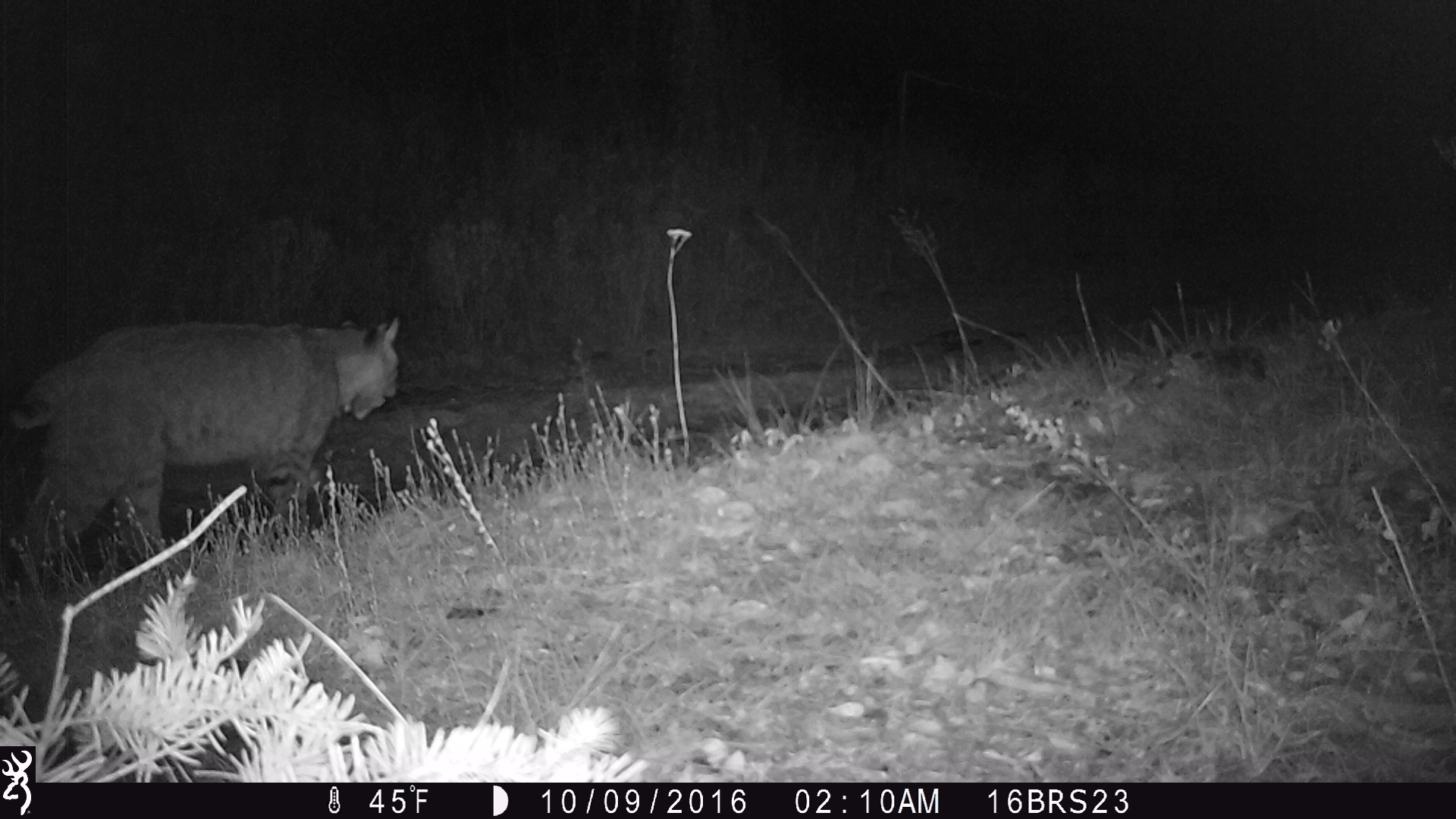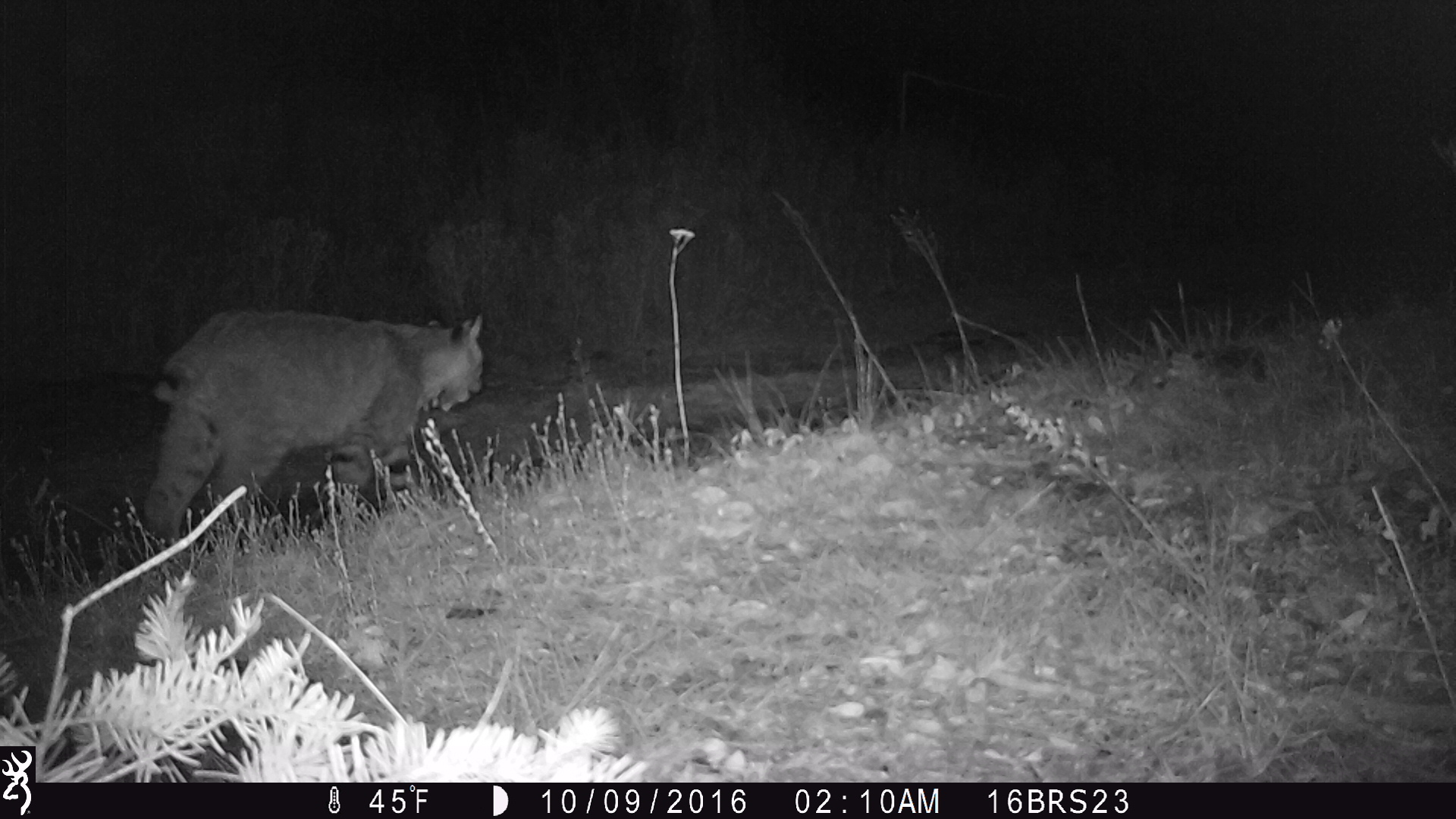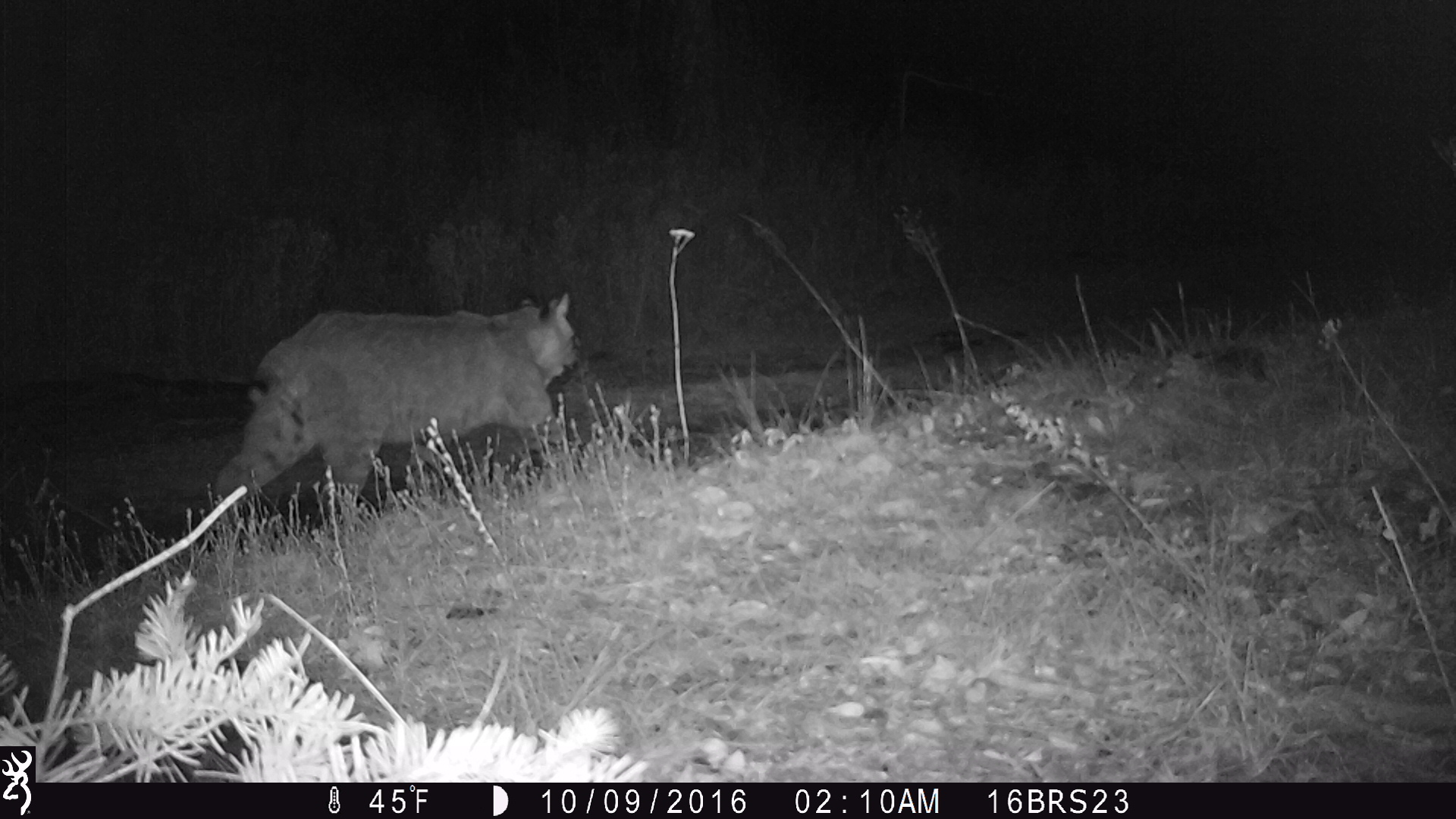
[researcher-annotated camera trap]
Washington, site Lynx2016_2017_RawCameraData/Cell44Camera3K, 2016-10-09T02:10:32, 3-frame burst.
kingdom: Animalia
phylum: Chordata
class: Mammalia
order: Carnivora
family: Felidae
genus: Lynx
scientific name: Lynx rufus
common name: bobcat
Lynx rufus (bobcat). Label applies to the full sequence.